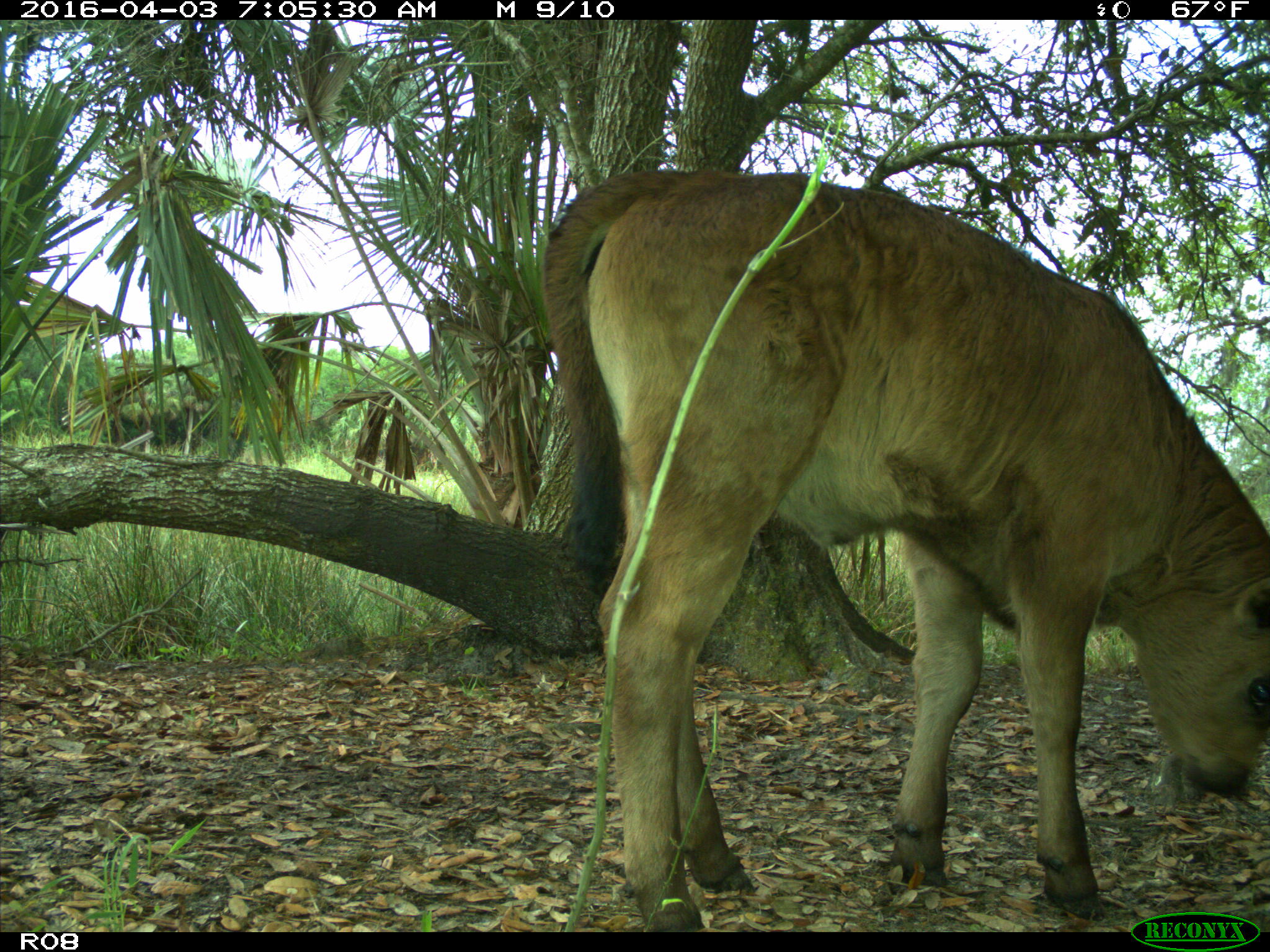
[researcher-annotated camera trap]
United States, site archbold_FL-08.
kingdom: Animalia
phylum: Chordata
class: Mammalia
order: Artiodactyla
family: Bovidae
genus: Bos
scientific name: Bos taurus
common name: domestic cow